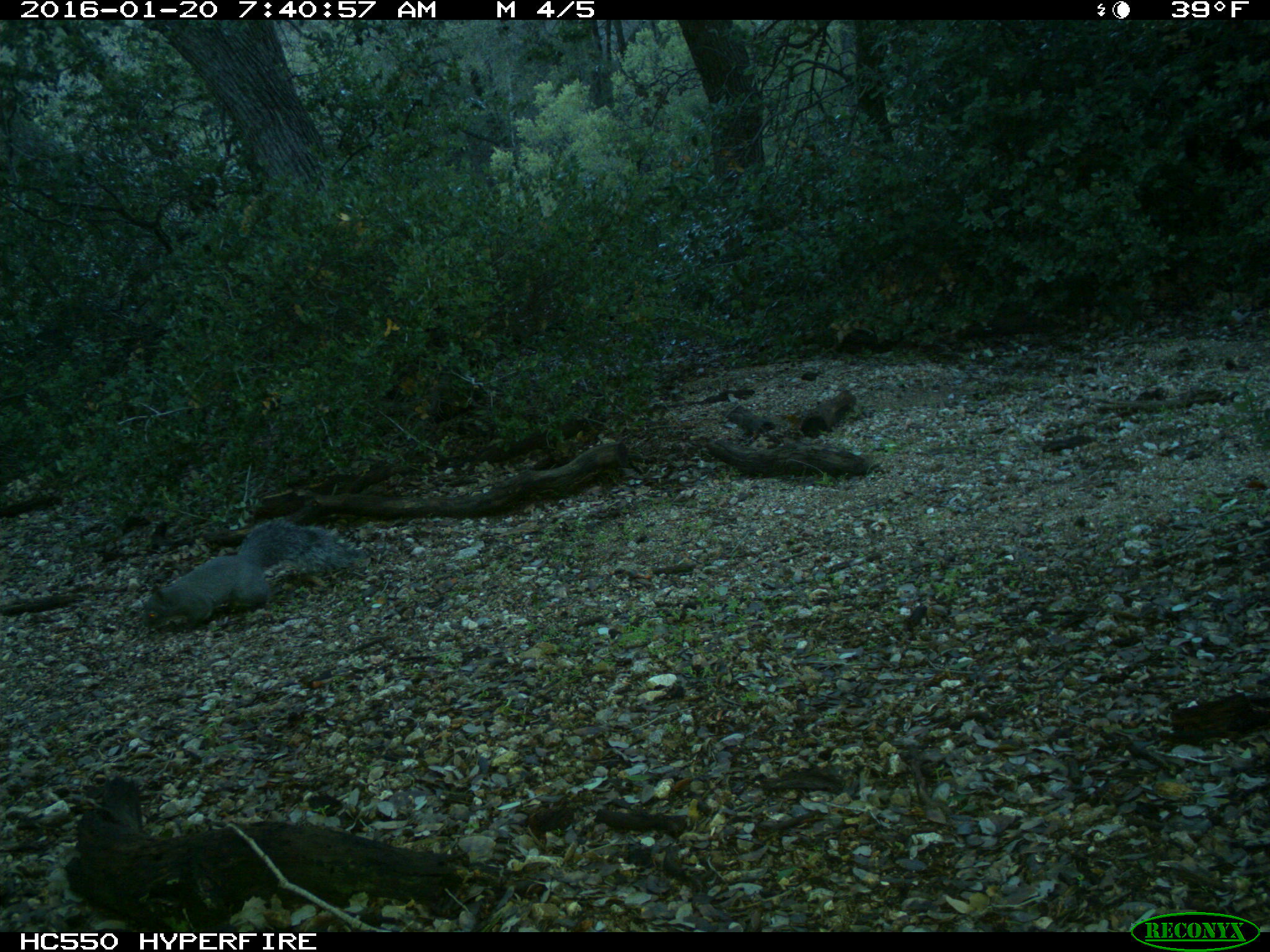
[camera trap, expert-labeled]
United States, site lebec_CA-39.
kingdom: Animalia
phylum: Chordata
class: Mammalia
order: Rodentia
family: Sciuridae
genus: Sciurus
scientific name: Sciurus carolinensis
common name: eastern gray squirrel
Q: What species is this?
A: Sciurus carolinensis (eastern gray squirrel).